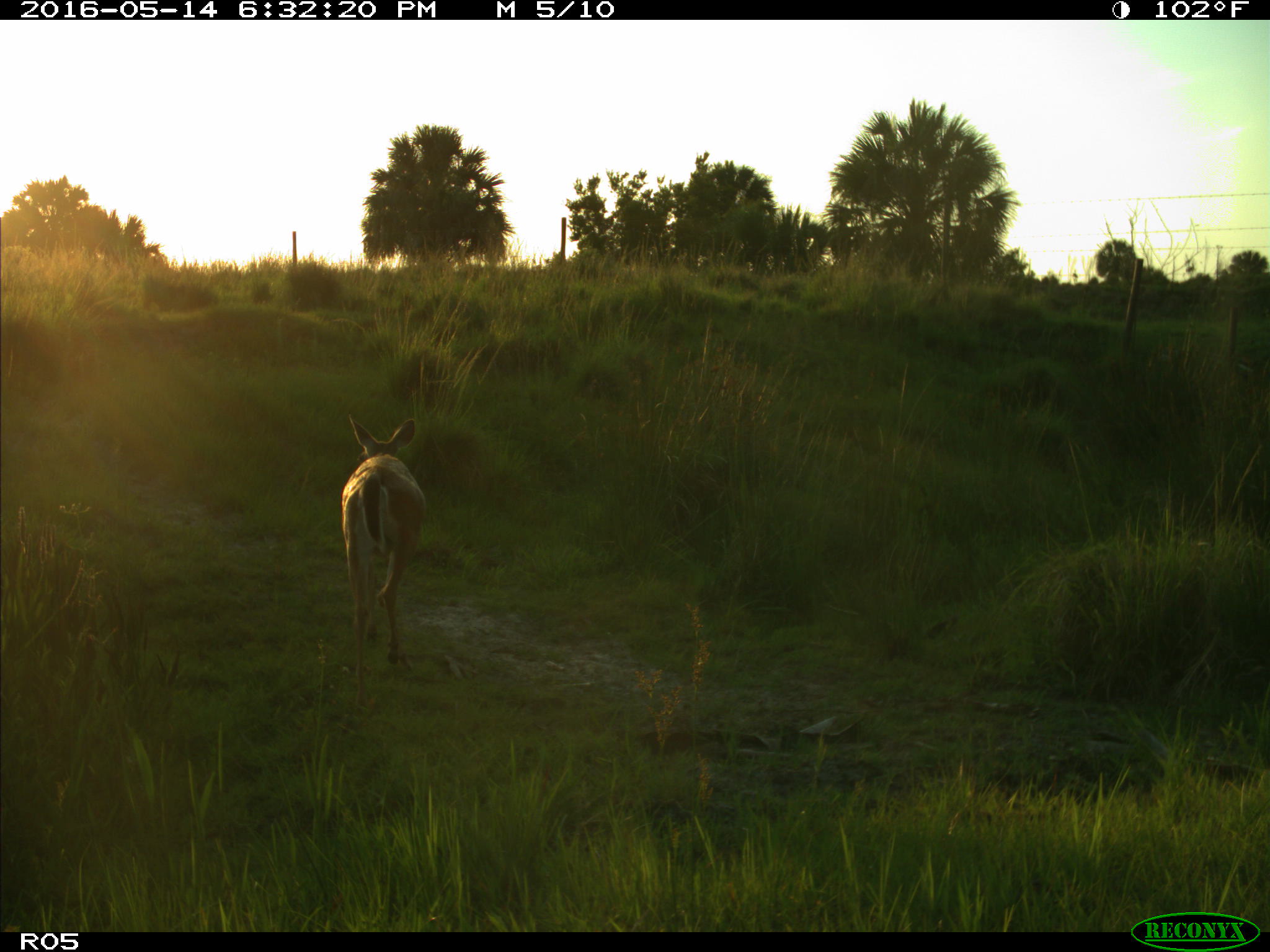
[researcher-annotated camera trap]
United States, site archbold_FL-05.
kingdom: Animalia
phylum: Chordata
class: Mammalia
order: Artiodactyla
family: Cervidae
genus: Odocoileus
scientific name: Odocoileus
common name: deer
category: unidentified deer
Unidentified deer (deer) (Odocoileus).